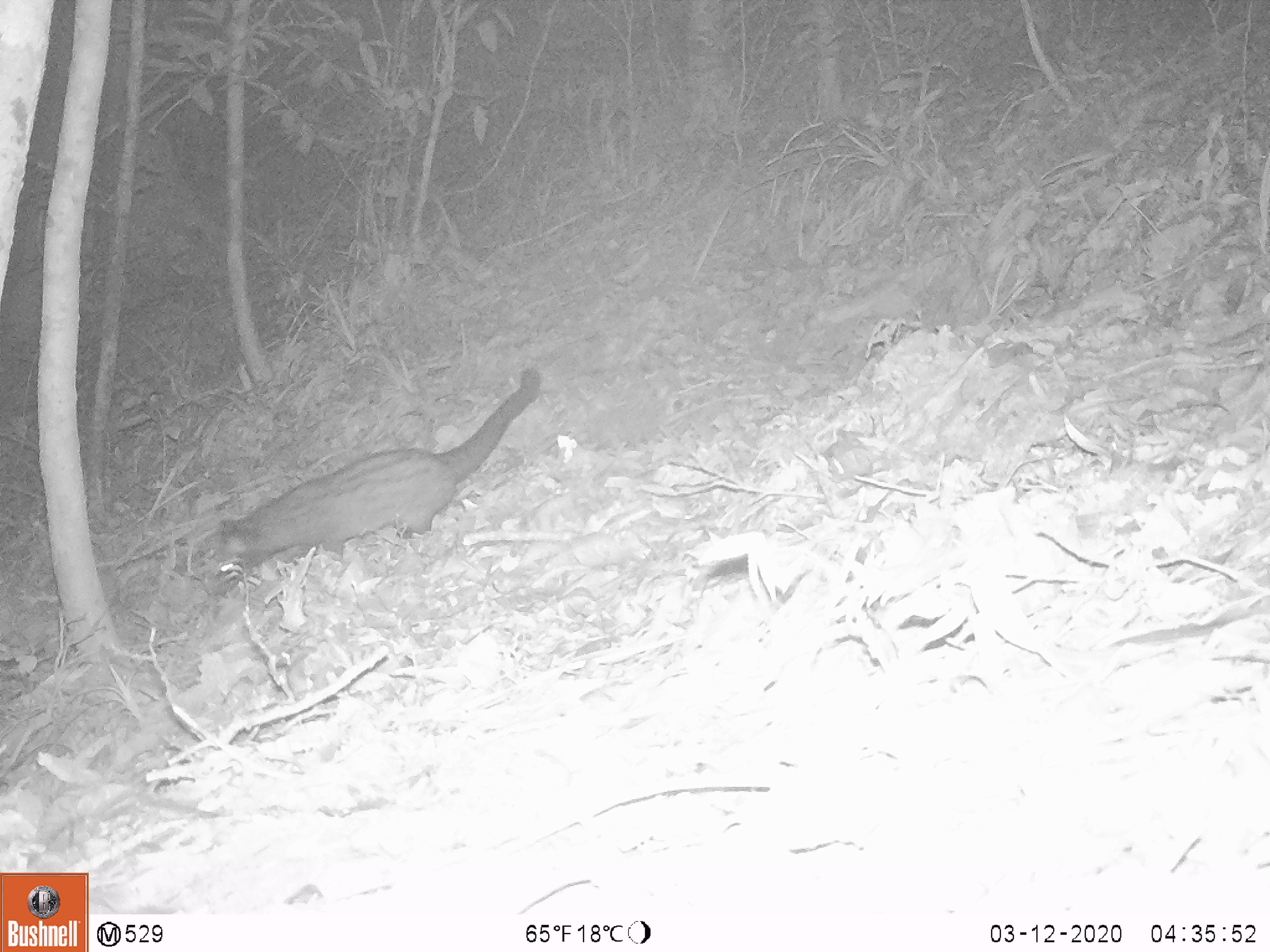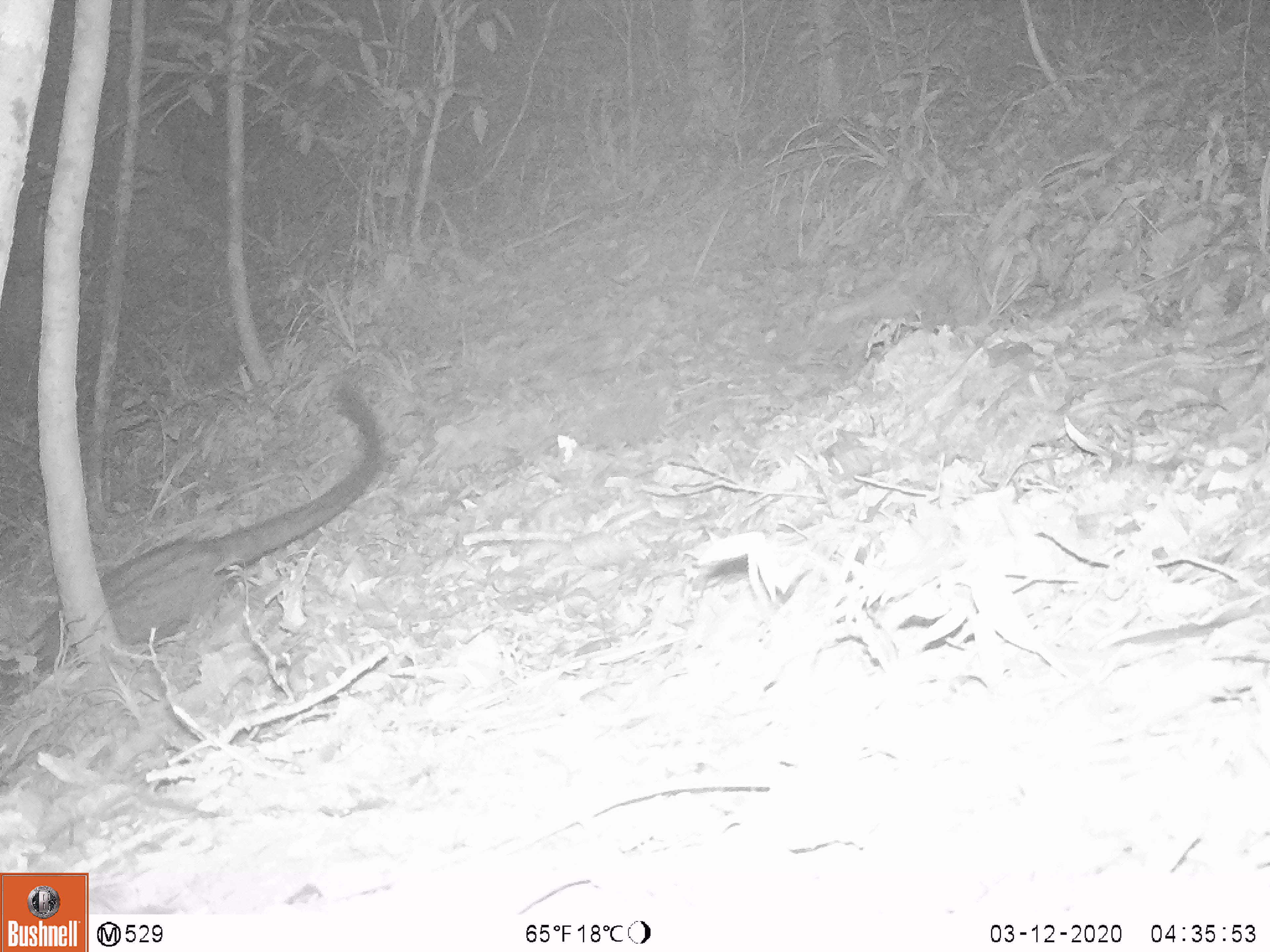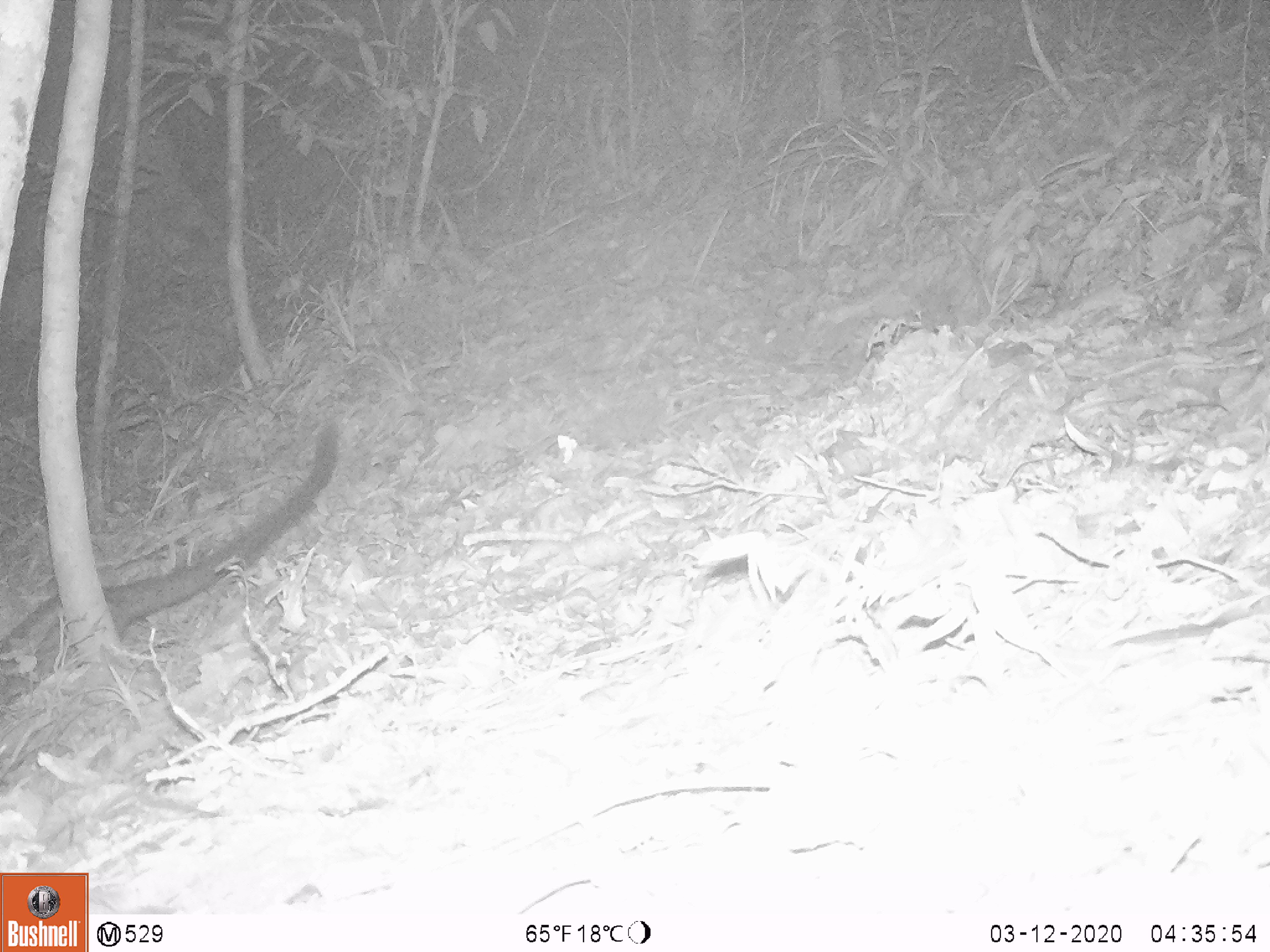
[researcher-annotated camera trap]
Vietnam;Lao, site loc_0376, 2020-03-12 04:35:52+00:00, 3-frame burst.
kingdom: Animalia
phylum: Chordata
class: Mammalia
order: Carnivora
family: Viverridae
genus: Paradoxurus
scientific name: Paradoxurus hermaphroditus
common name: common palm civet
Common palm civet (Paradoxurus hermaphroditus). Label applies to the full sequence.